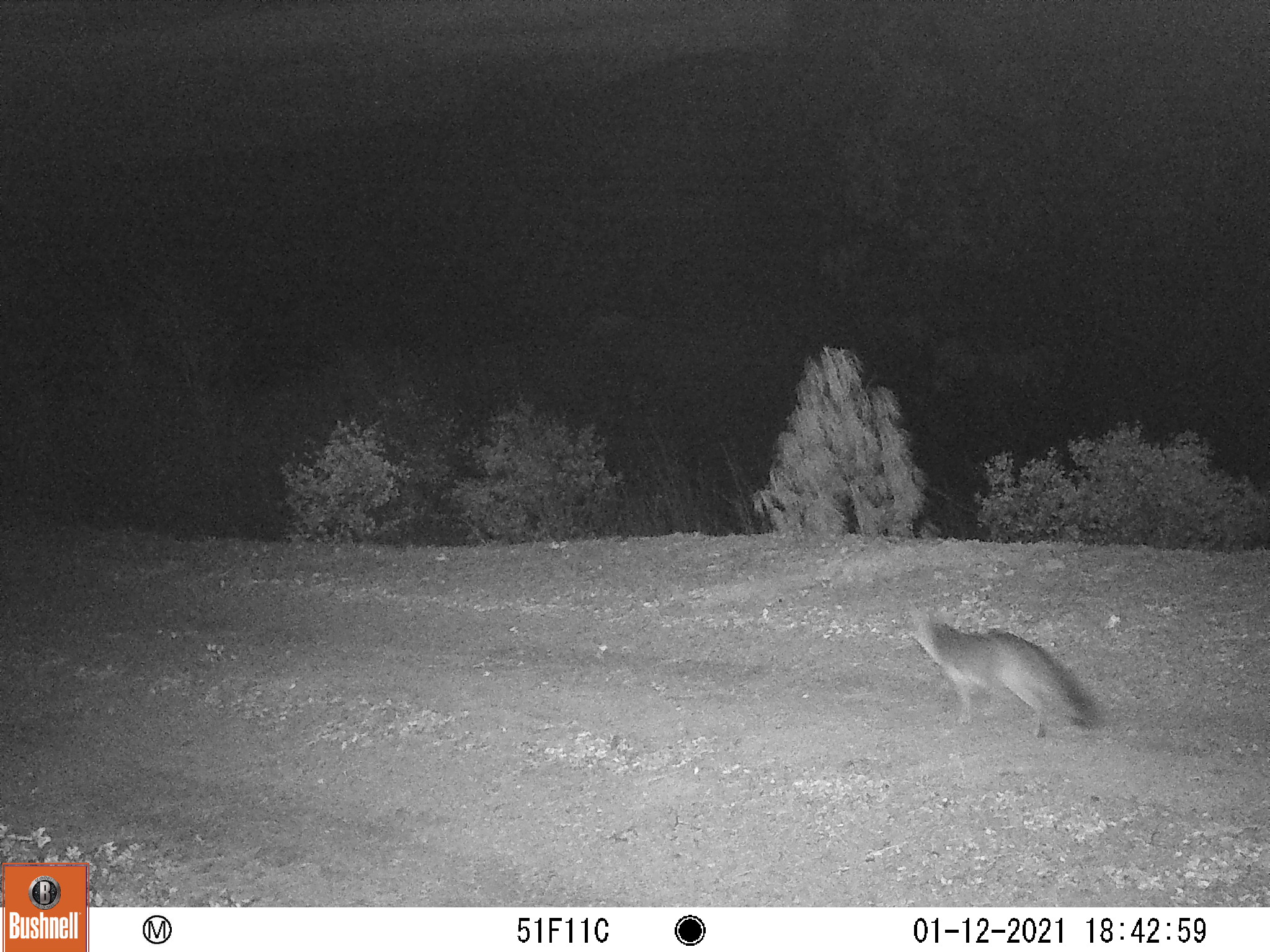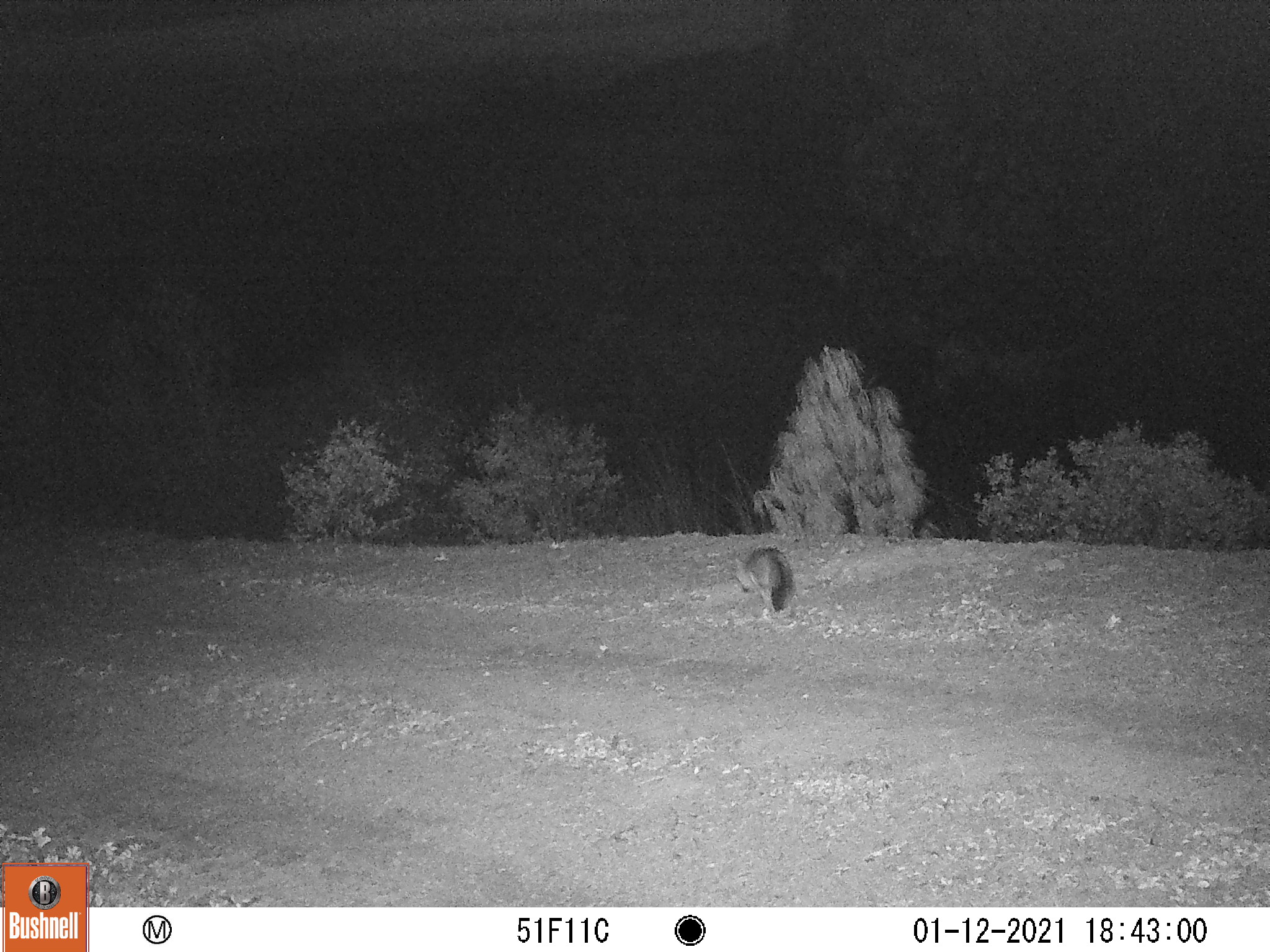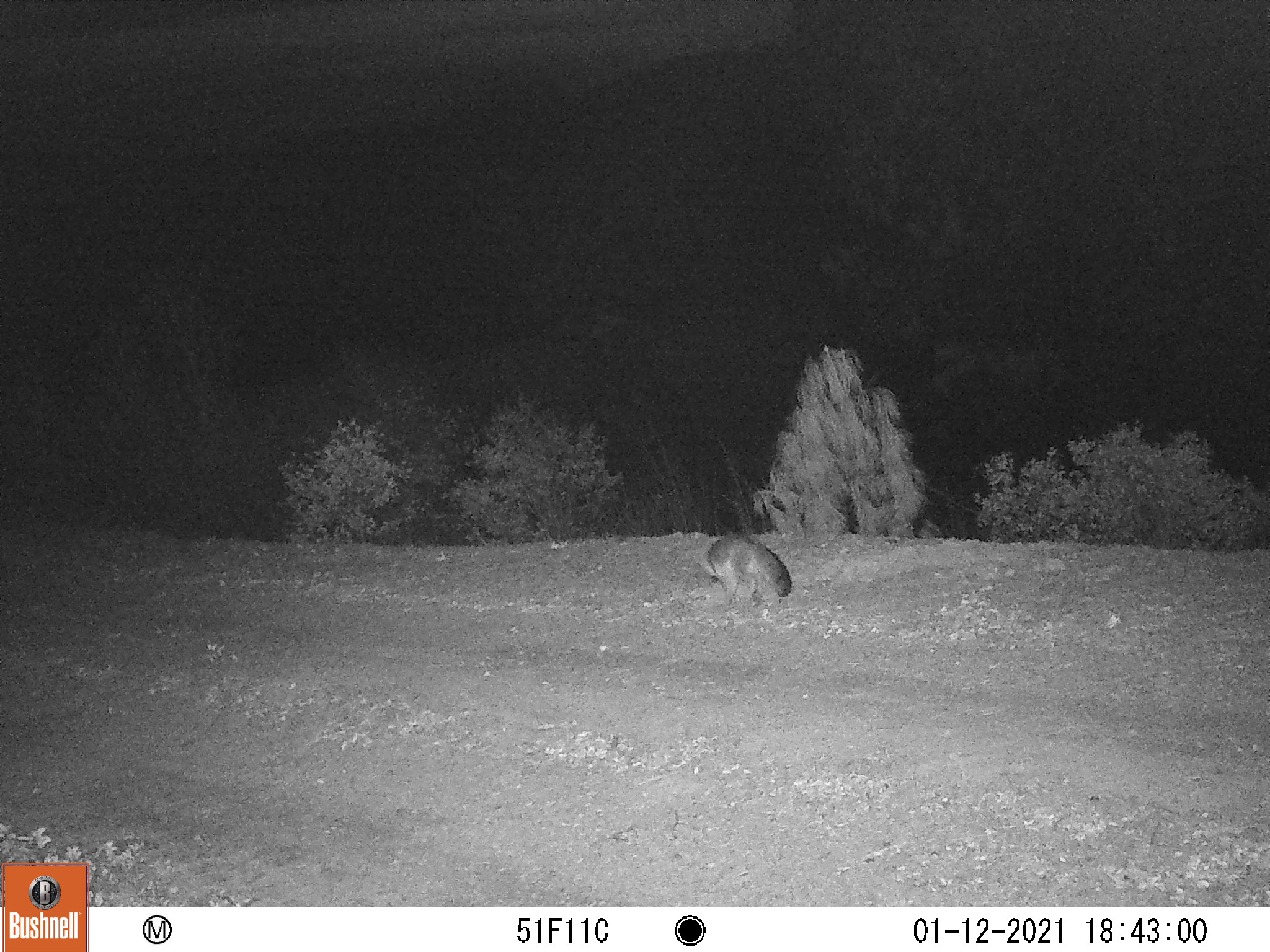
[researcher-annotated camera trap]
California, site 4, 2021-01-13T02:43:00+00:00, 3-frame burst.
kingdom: Animalia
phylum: Chordata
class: Mammalia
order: Carnivora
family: Canidae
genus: Urocyon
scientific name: Urocyon cinereoargenteus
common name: gray fox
Gray fox (Urocyon cinereoargenteus).